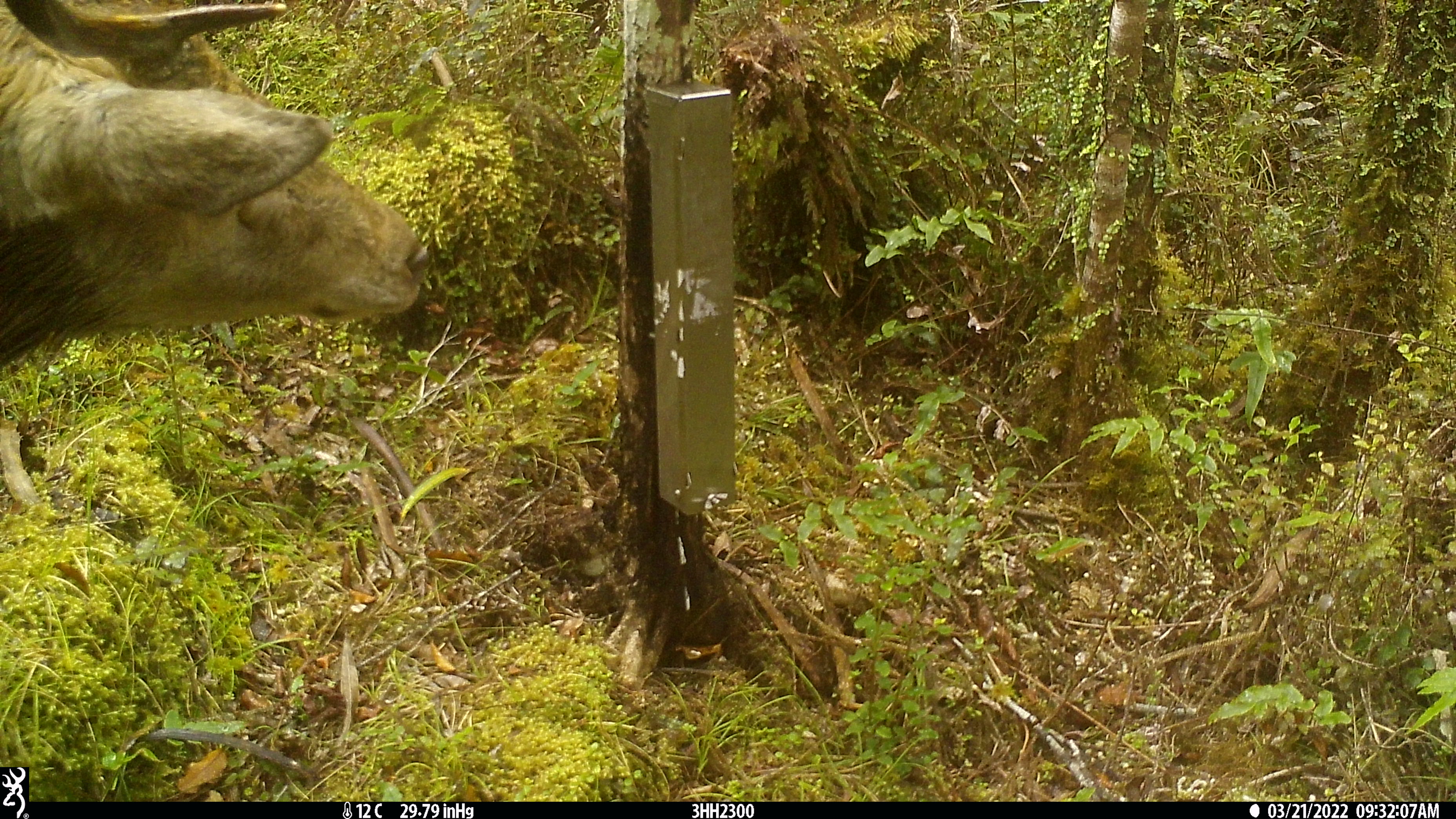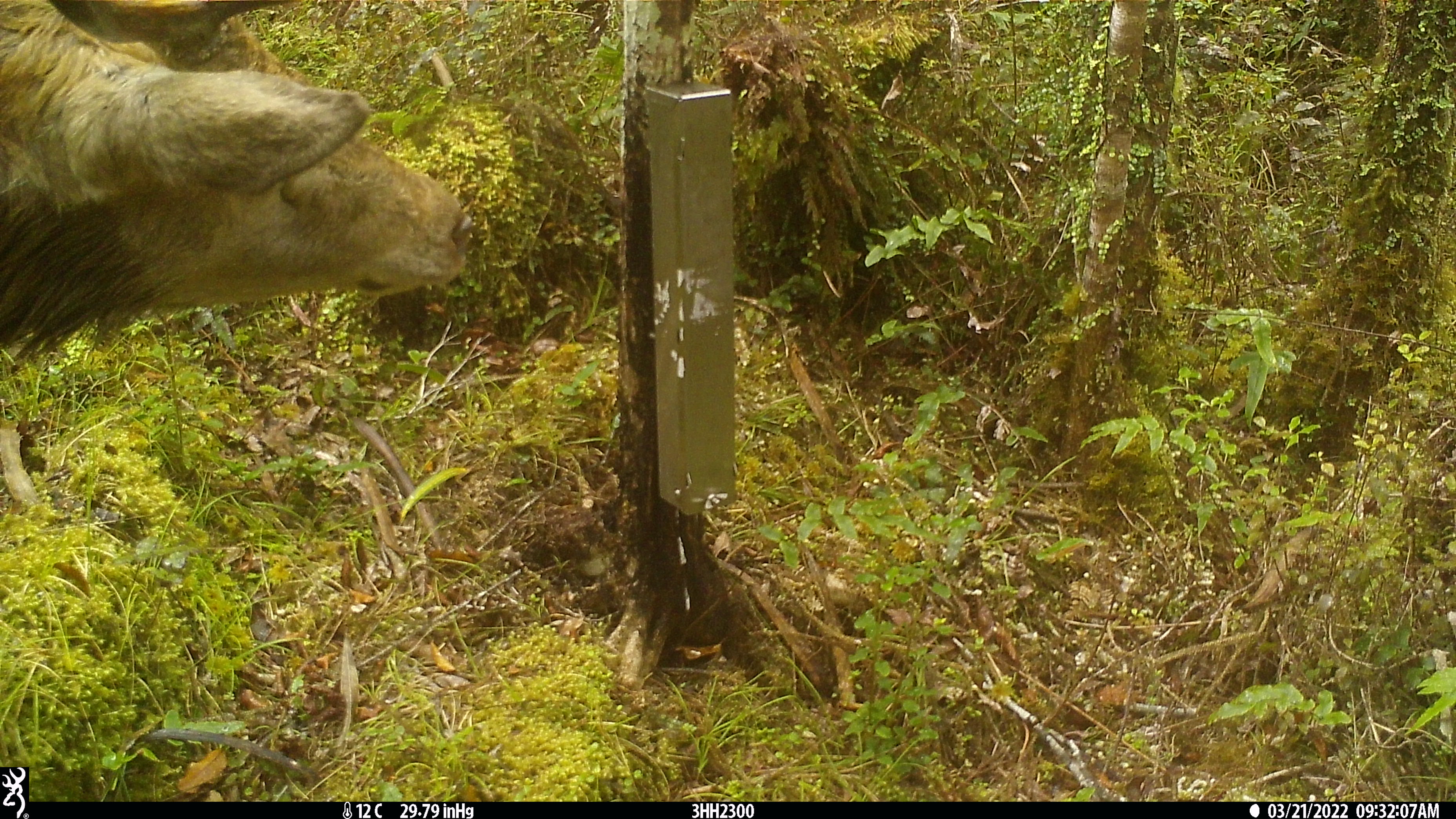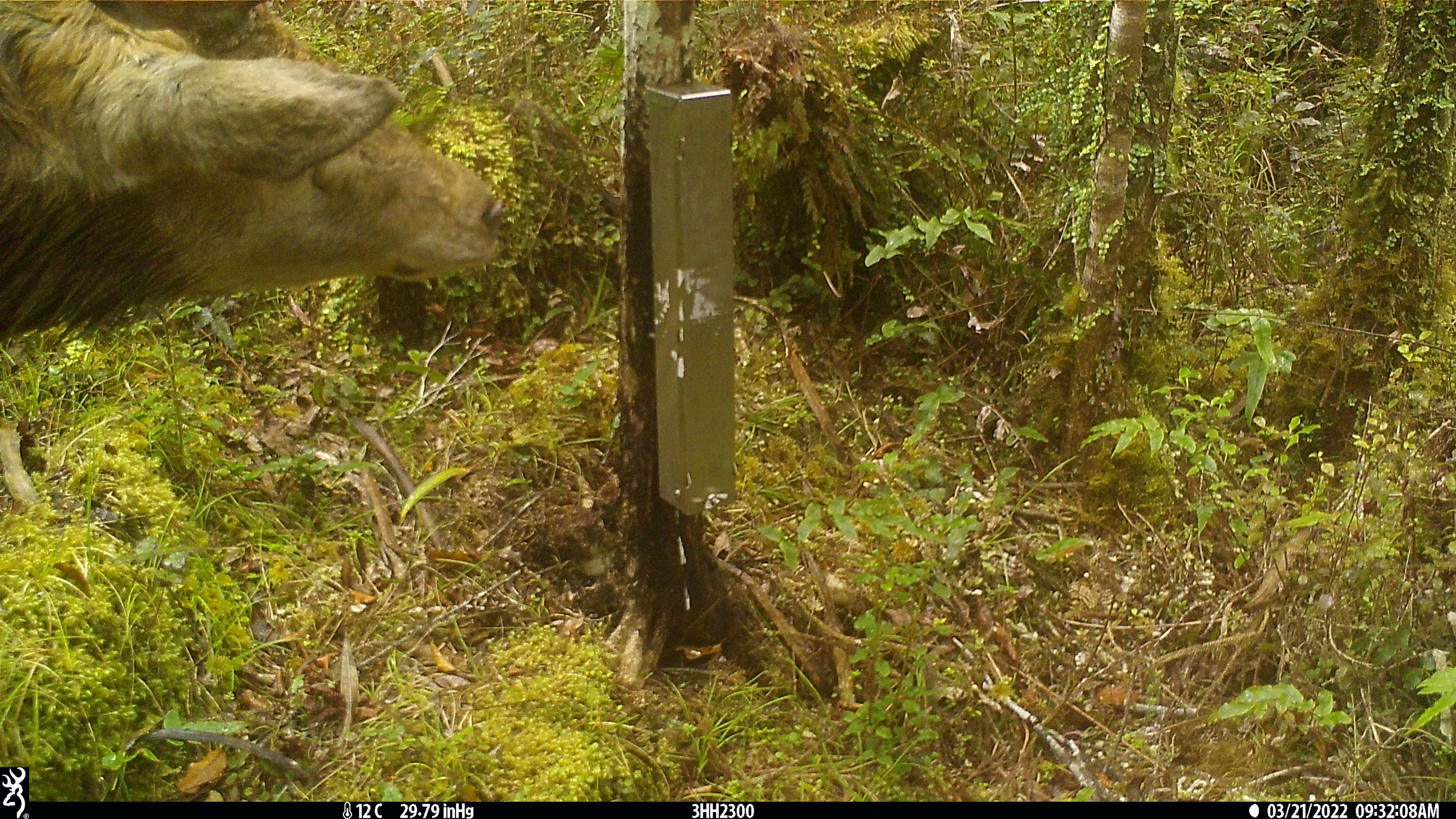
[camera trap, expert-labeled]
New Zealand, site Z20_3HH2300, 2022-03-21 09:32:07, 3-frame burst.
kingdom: Animalia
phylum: Chordata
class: Mammalia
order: Artiodactyla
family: Cervidae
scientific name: Cervidae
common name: deer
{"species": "deer (Cervidae)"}